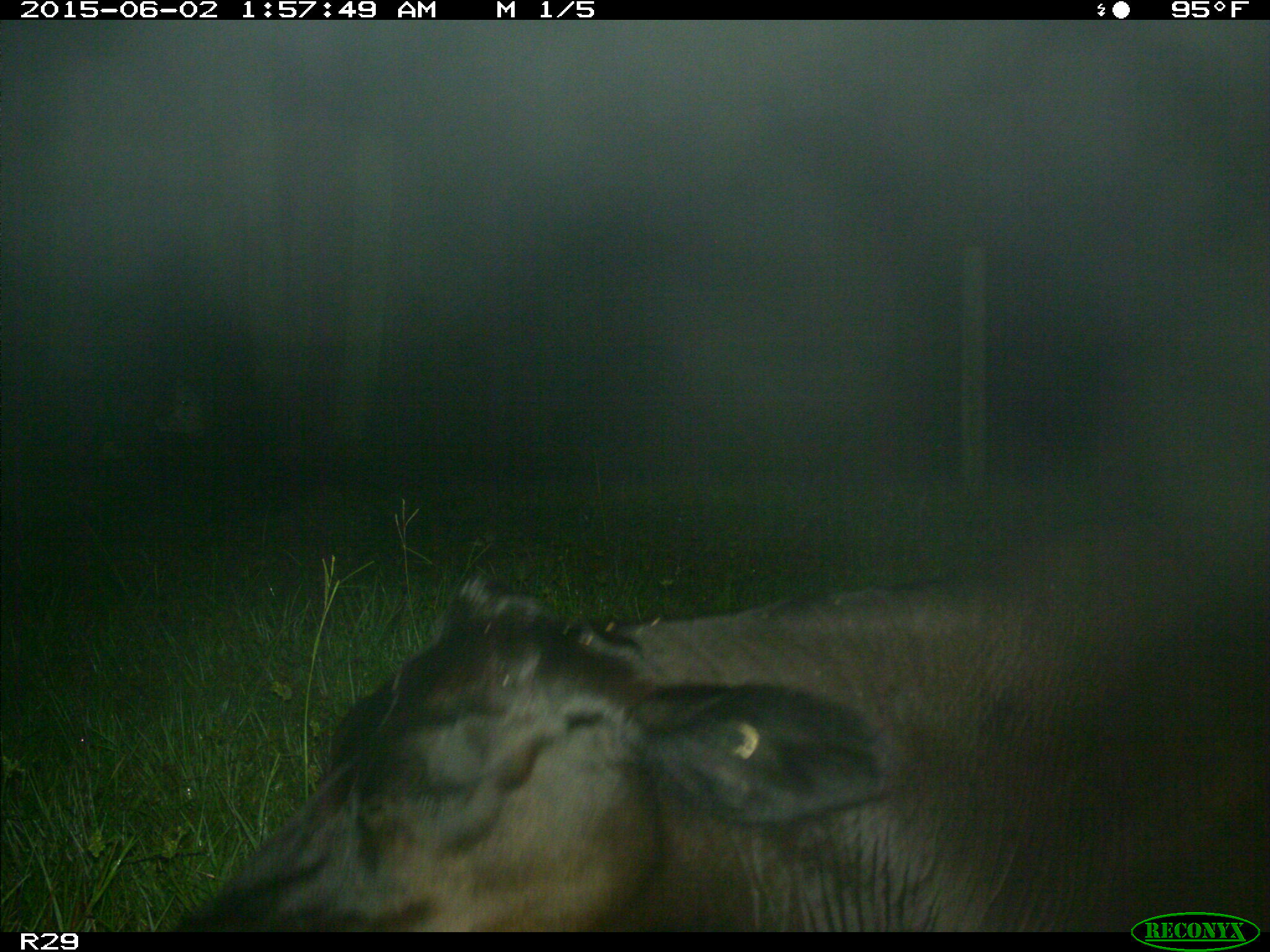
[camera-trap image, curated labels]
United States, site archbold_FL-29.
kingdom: Animalia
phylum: Chordata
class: Mammalia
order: Artiodactyla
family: Bovidae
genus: Bos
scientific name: Bos taurus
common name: domestic cow